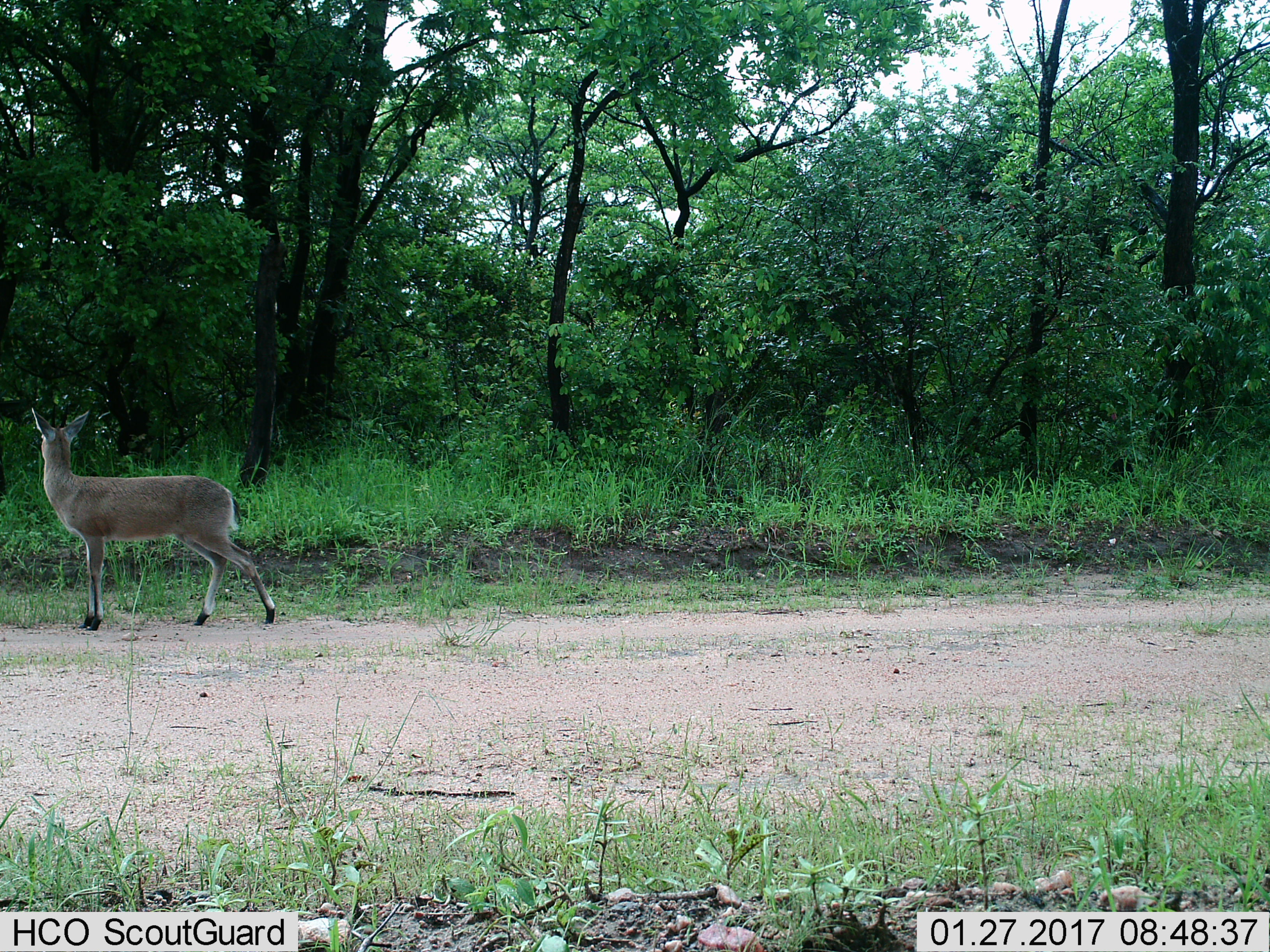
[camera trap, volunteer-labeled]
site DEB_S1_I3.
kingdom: Animalia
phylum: Chordata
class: Mammalia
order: Artiodactyla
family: Bovidae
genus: Sylvicapra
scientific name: Sylvicapra grimmia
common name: common duiker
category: duikercommongrey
Duikercommongrey (common duiker) (Sylvicapra grimmia), count 1. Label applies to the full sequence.